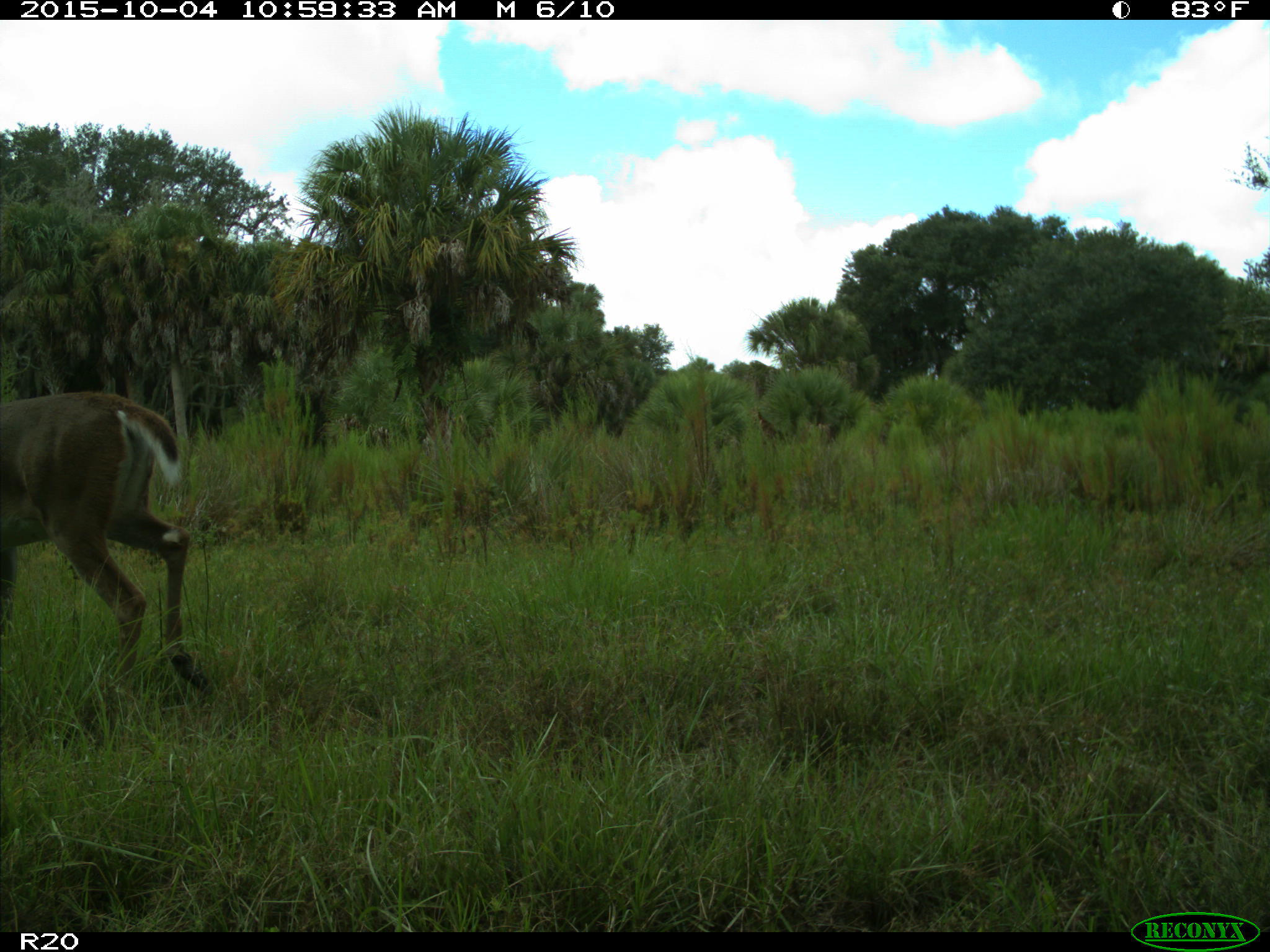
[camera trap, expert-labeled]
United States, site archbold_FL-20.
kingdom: Animalia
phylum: Chordata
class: Mammalia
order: Artiodactyla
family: Cervidae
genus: Odocoileus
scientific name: Odocoileus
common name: deer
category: unidentified deer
Unidentified deer (deer) (Odocoileus).